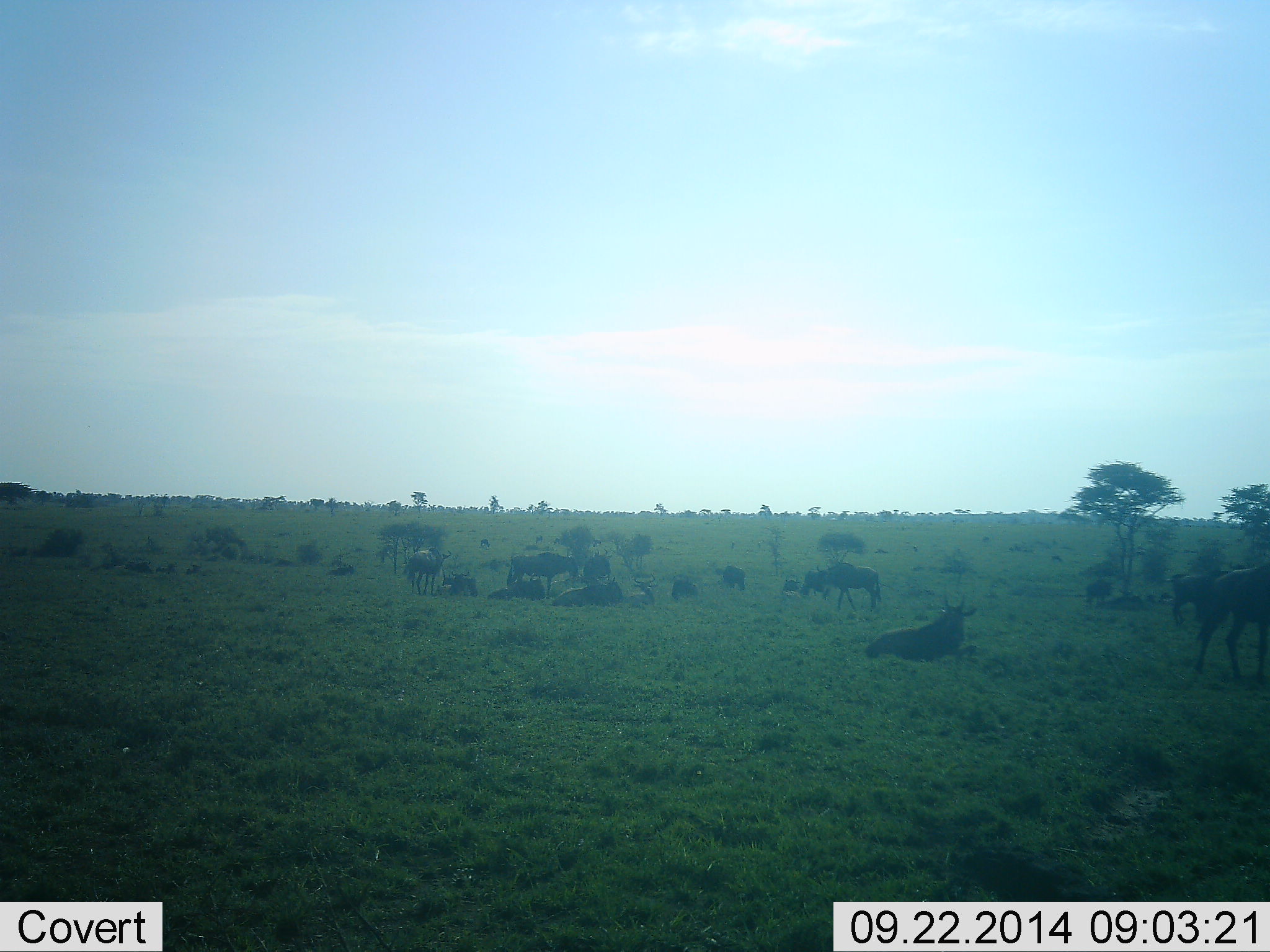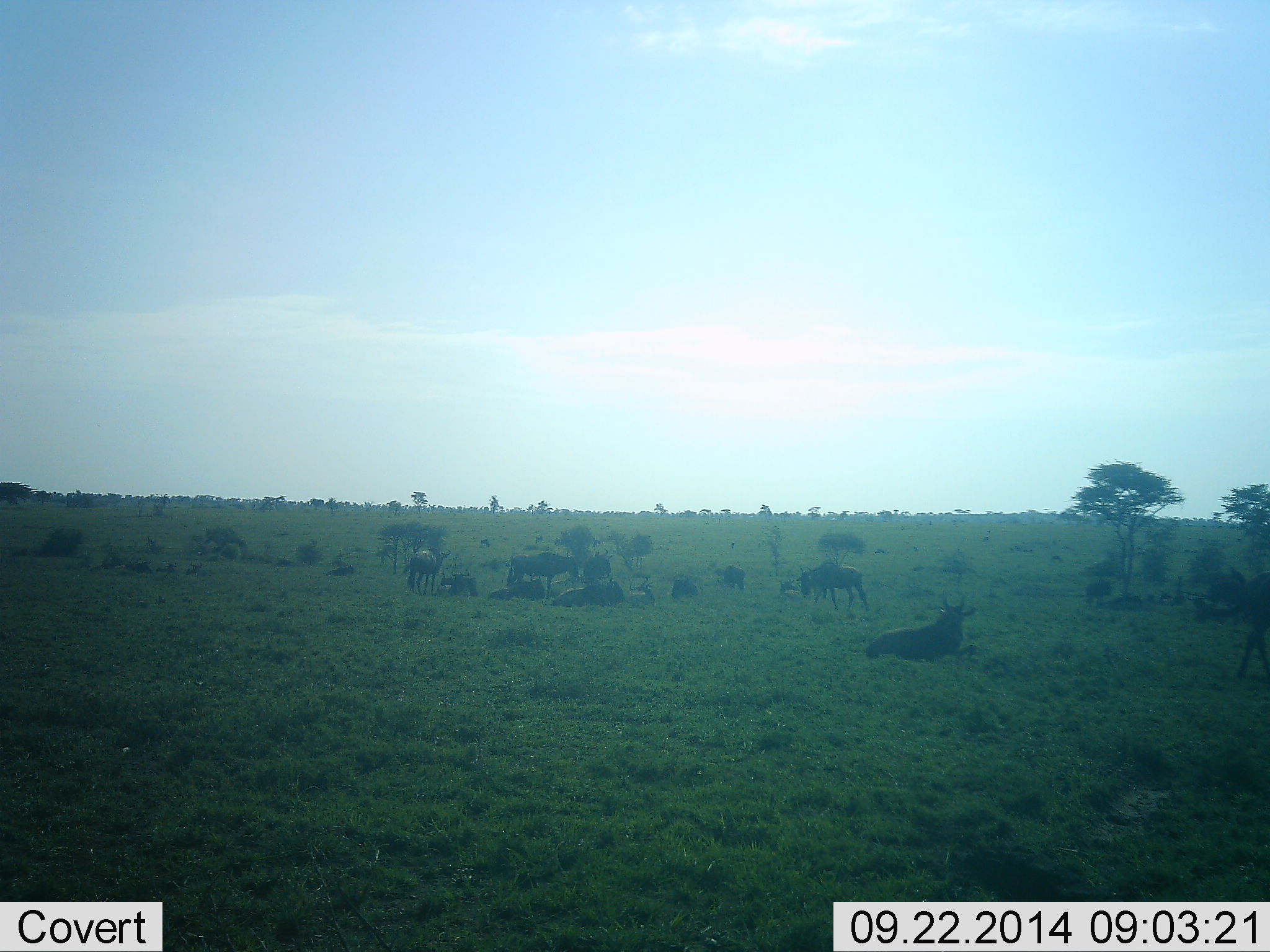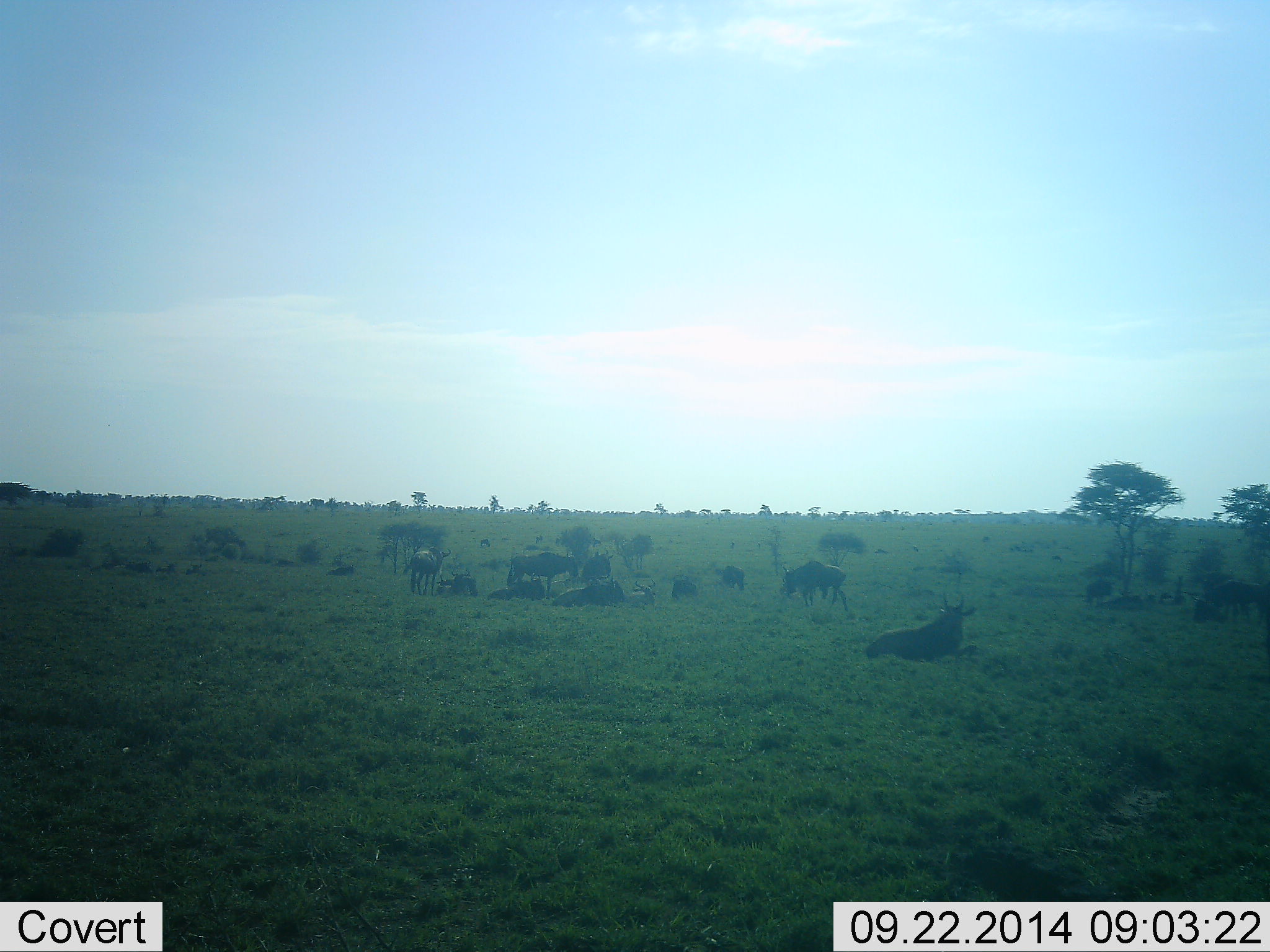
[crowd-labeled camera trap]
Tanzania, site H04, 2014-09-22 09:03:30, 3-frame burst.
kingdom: Animalia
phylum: Chordata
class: Mammalia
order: Artiodactyla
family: Bovidae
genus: Connochaetes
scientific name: Connochaetes taurinus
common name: blue wildebeest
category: wildebeest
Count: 11-50.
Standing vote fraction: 40%.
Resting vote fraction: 100%.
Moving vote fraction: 60%.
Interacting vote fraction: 0%.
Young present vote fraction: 20%.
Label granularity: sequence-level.